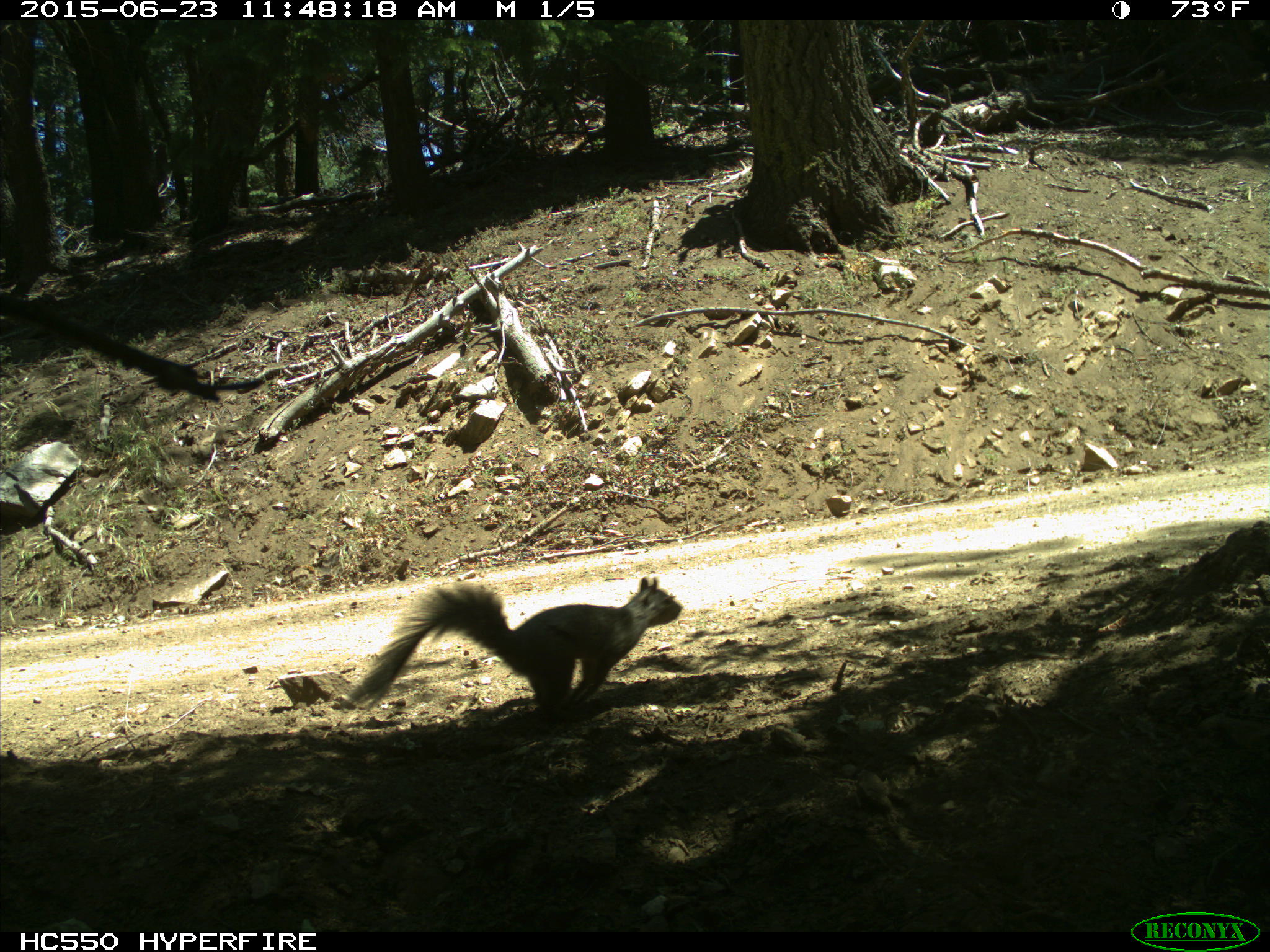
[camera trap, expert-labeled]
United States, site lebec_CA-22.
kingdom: Animalia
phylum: Chordata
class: Mammalia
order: Rodentia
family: Sciuridae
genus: Sciurus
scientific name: Sciurus carolinensis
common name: eastern gray squirrel